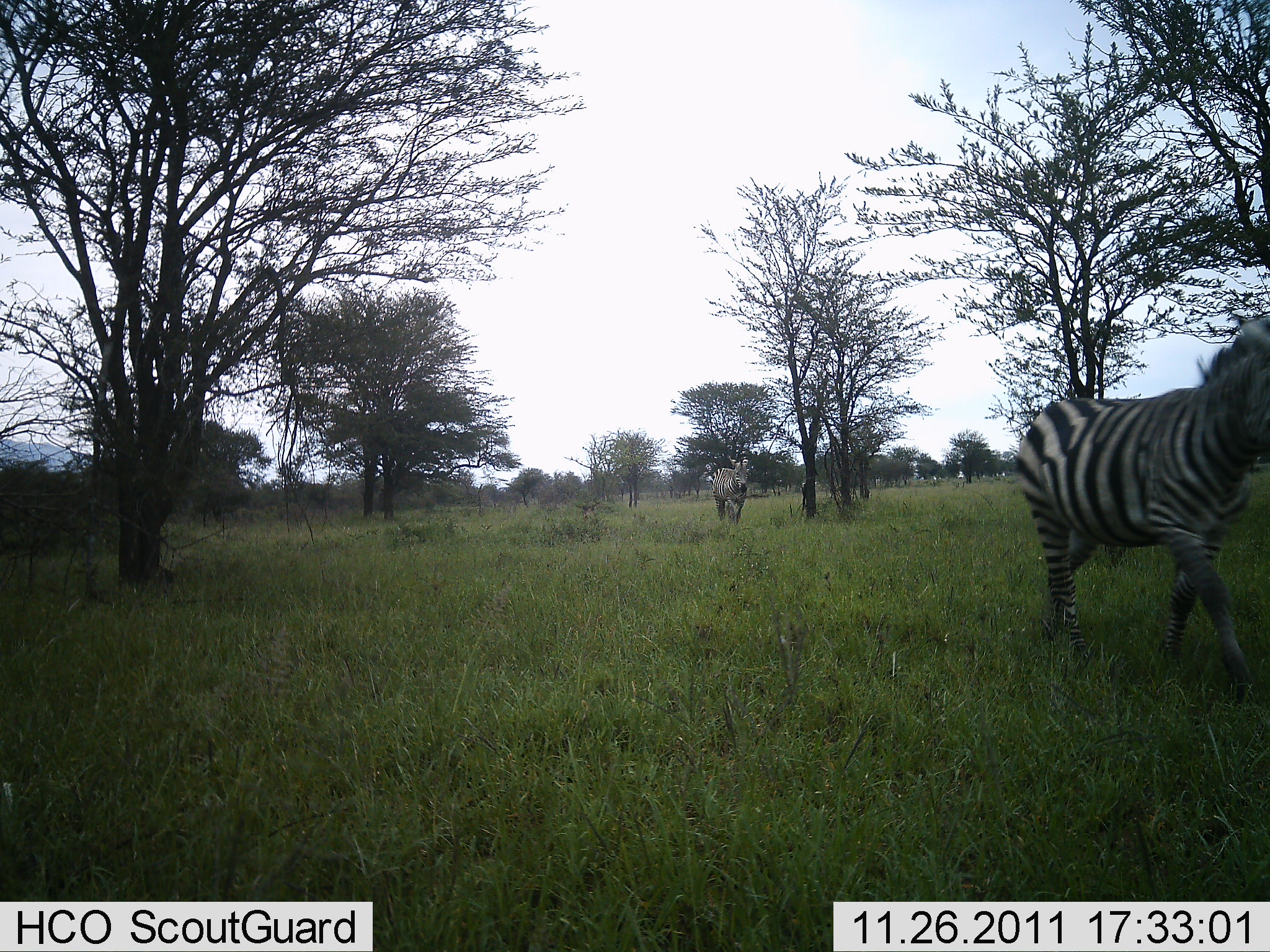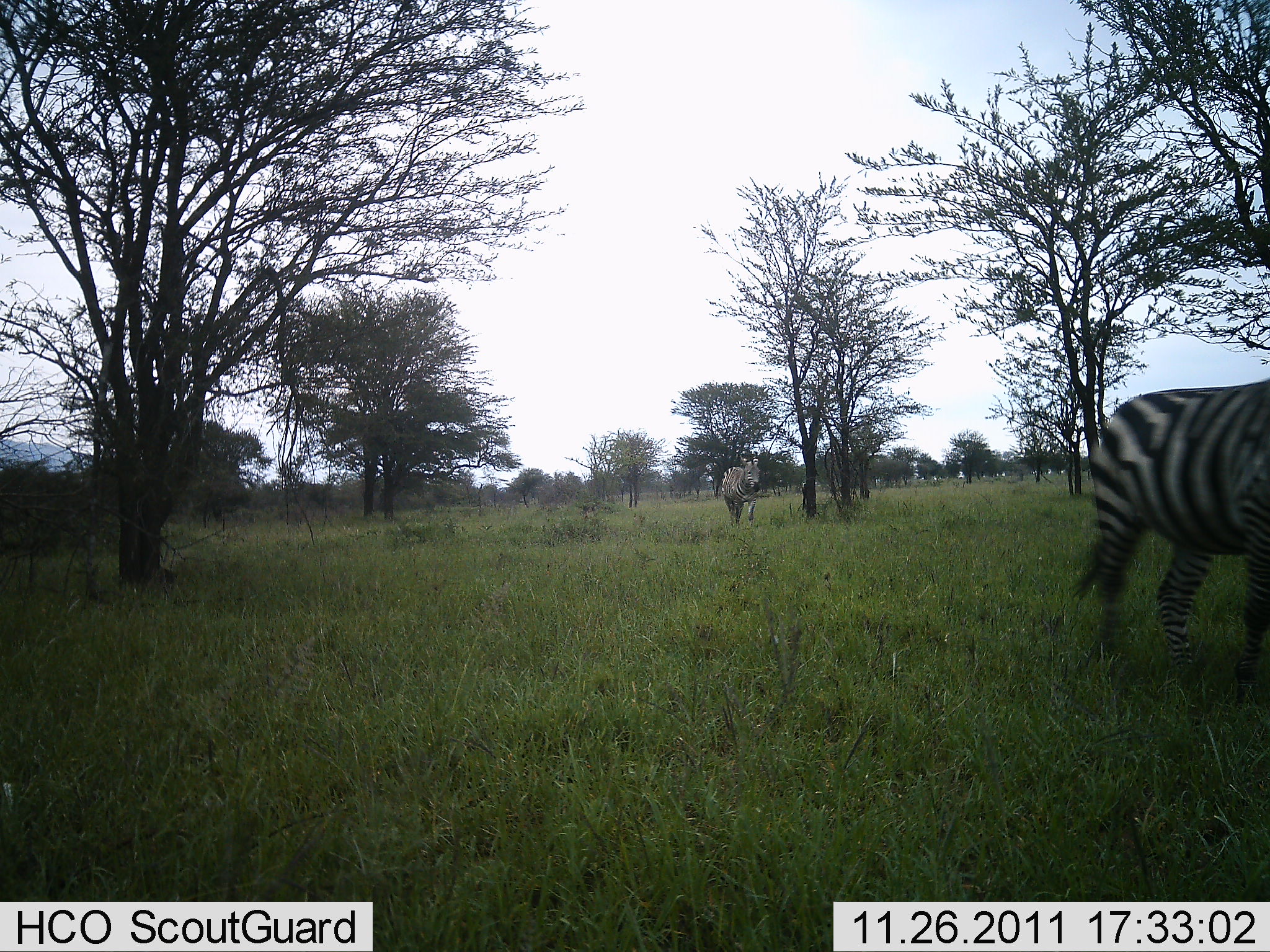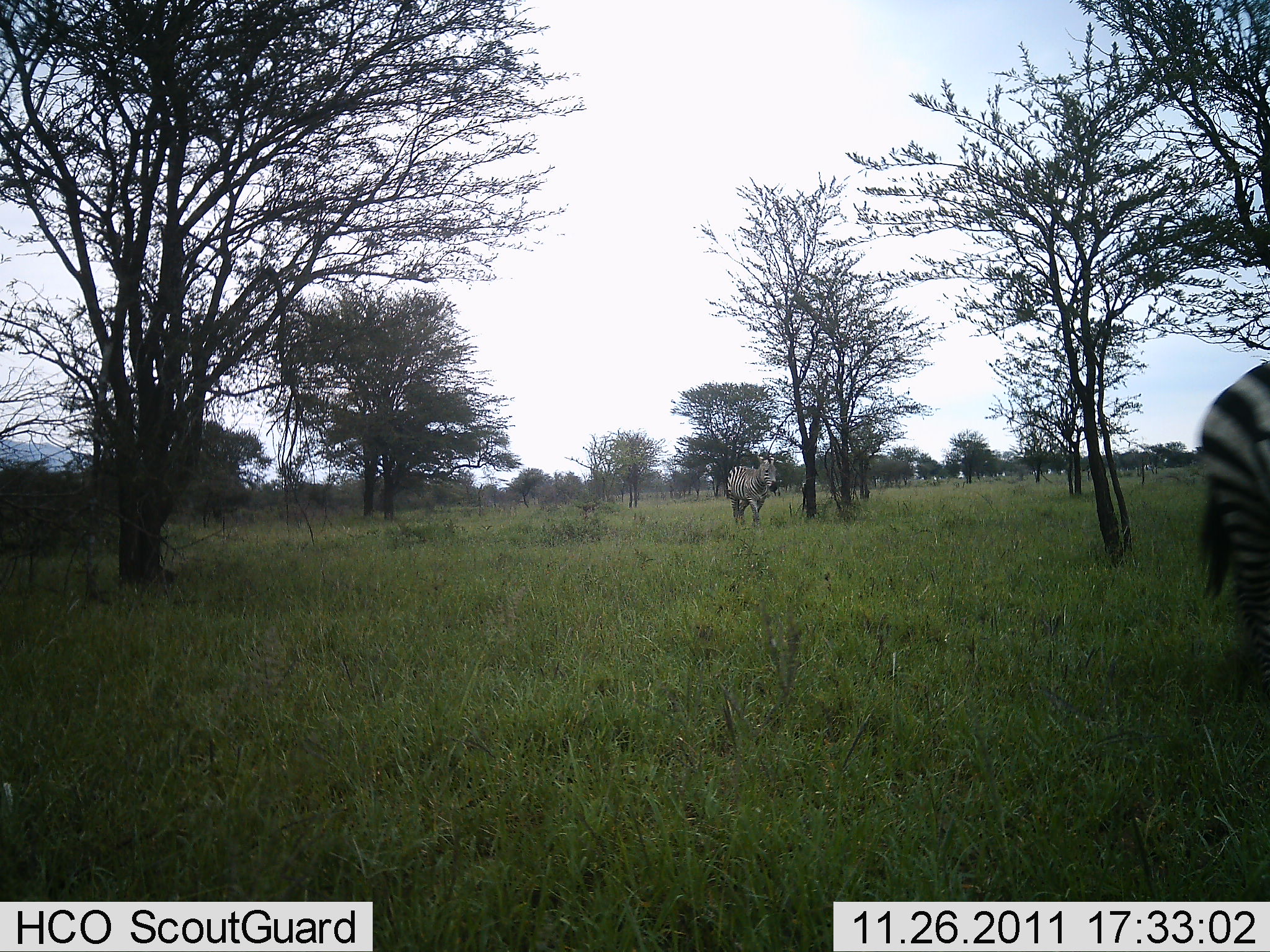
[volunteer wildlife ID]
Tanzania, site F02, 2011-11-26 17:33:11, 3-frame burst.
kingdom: Animalia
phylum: Chordata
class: Mammalia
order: Perissodactyla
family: Equidae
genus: Equus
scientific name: Equus quagga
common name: plains zebra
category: zebra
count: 2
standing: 10%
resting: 0%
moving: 100%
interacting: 0%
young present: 0%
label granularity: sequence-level